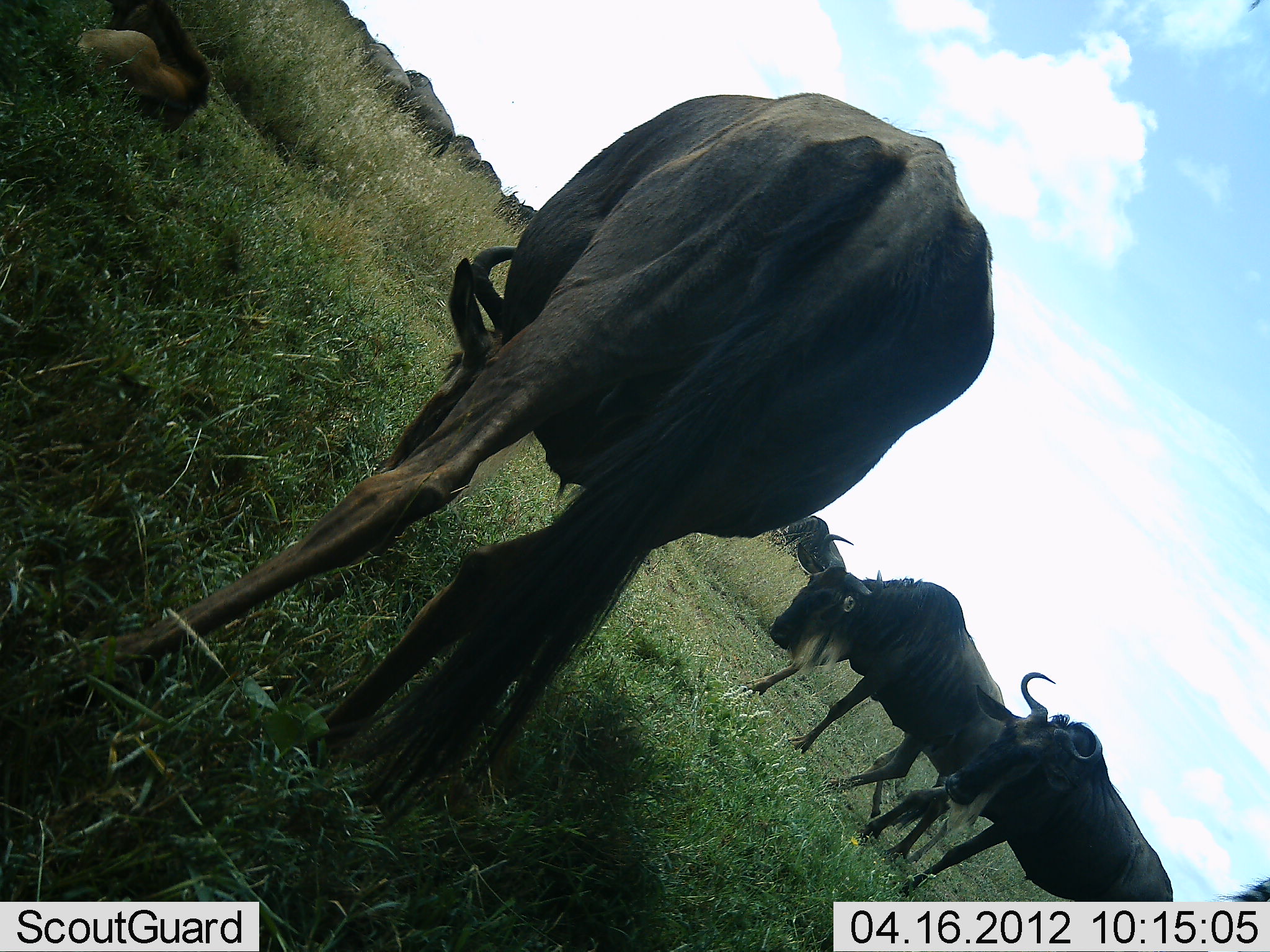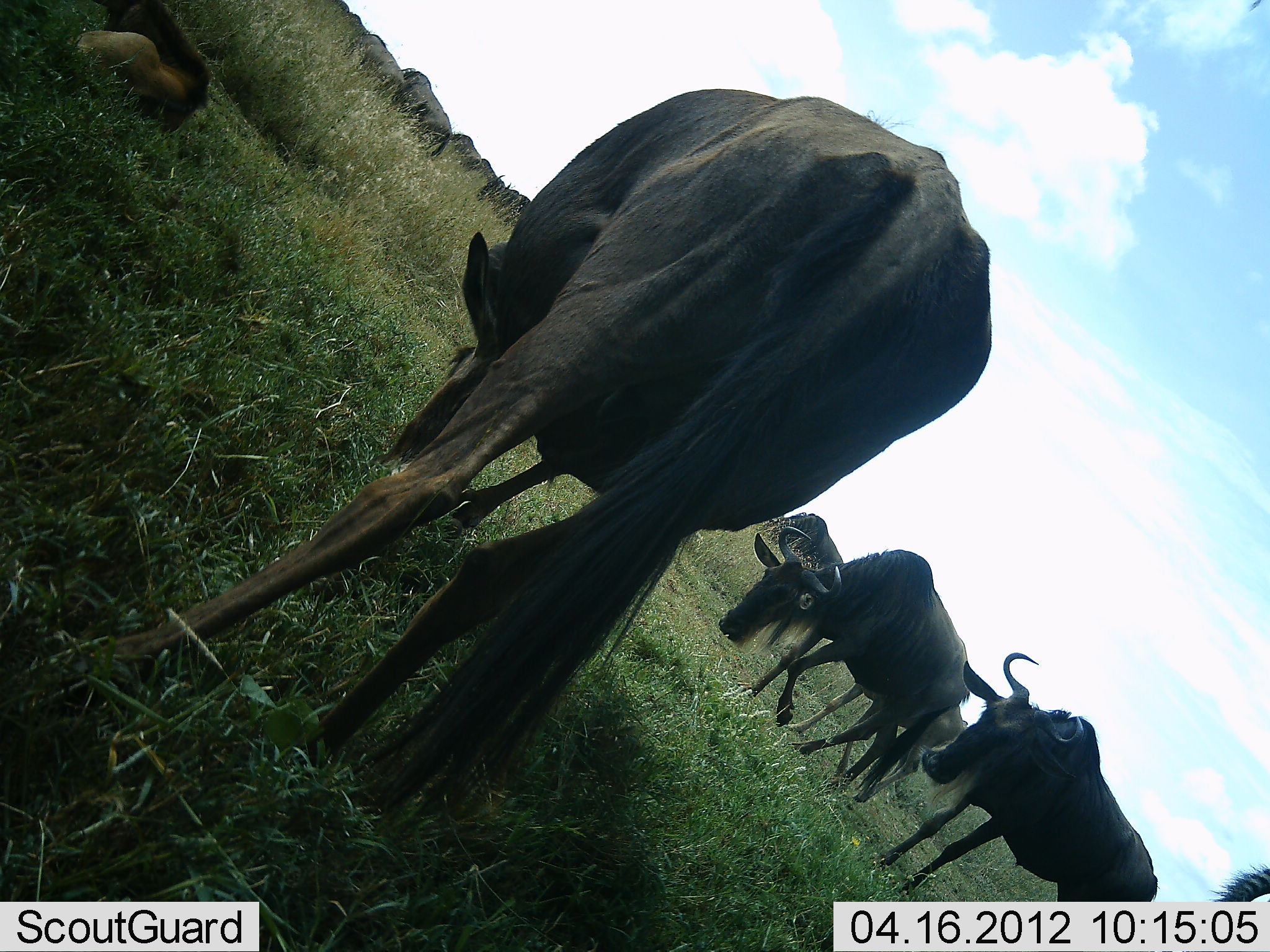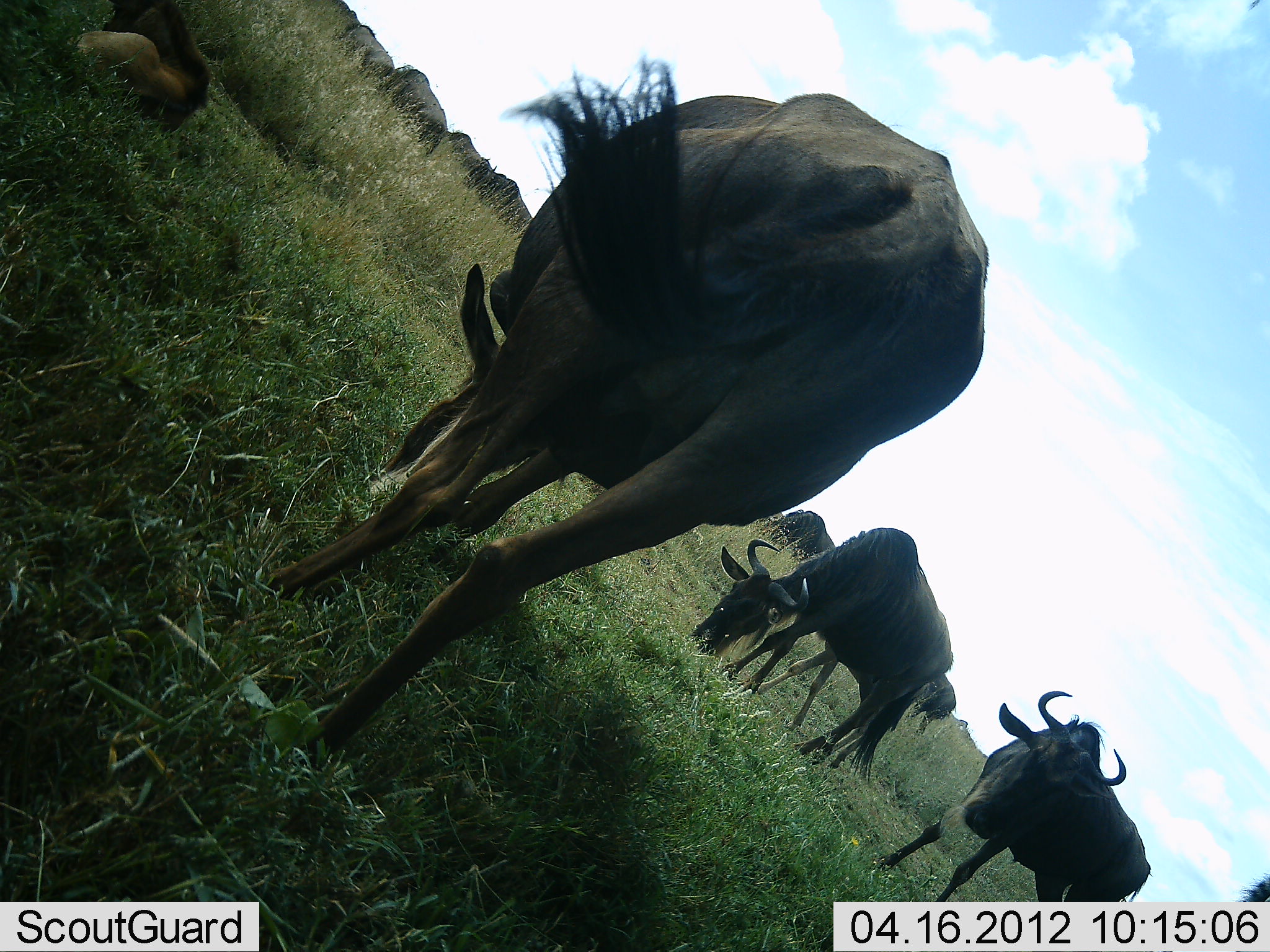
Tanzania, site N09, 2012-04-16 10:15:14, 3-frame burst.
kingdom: Animalia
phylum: Chordata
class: Mammalia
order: Artiodactyla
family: Bovidae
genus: Connochaetes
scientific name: Connochaetes taurinus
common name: blue wildebeest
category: wildebeest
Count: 11-50.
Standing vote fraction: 57%.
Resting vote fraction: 27%.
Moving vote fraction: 40%.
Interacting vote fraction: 0%.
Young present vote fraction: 43%.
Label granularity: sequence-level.